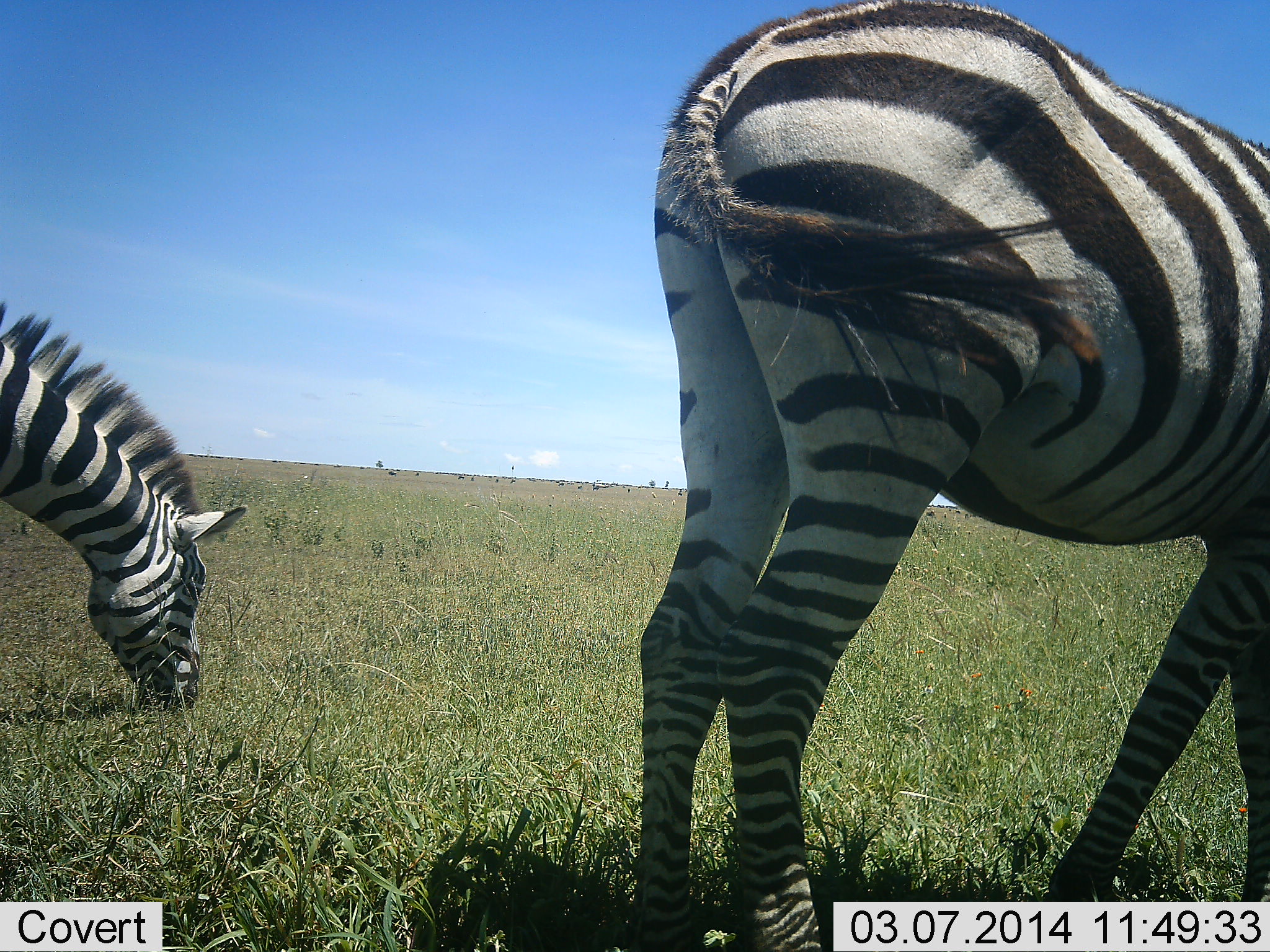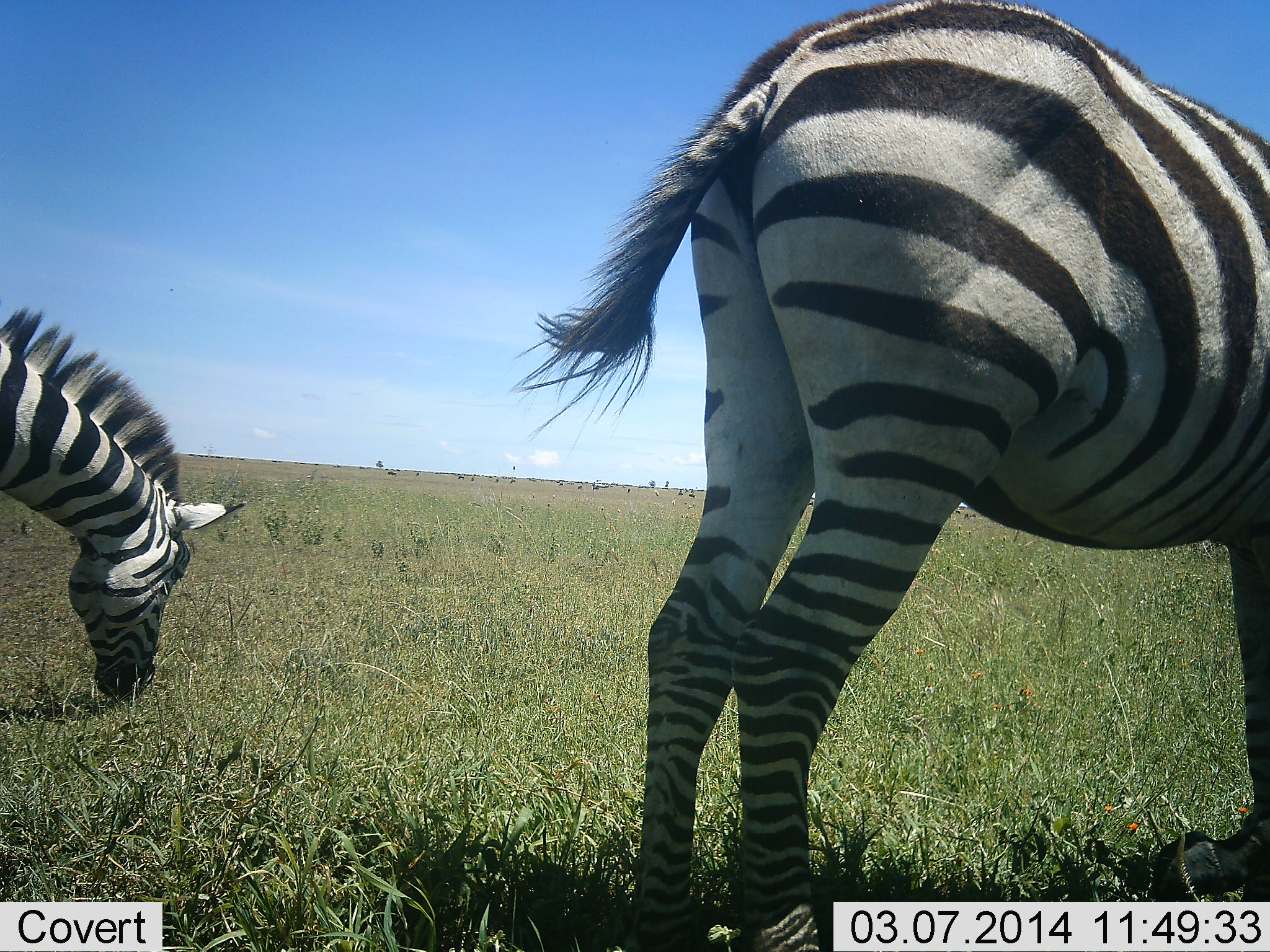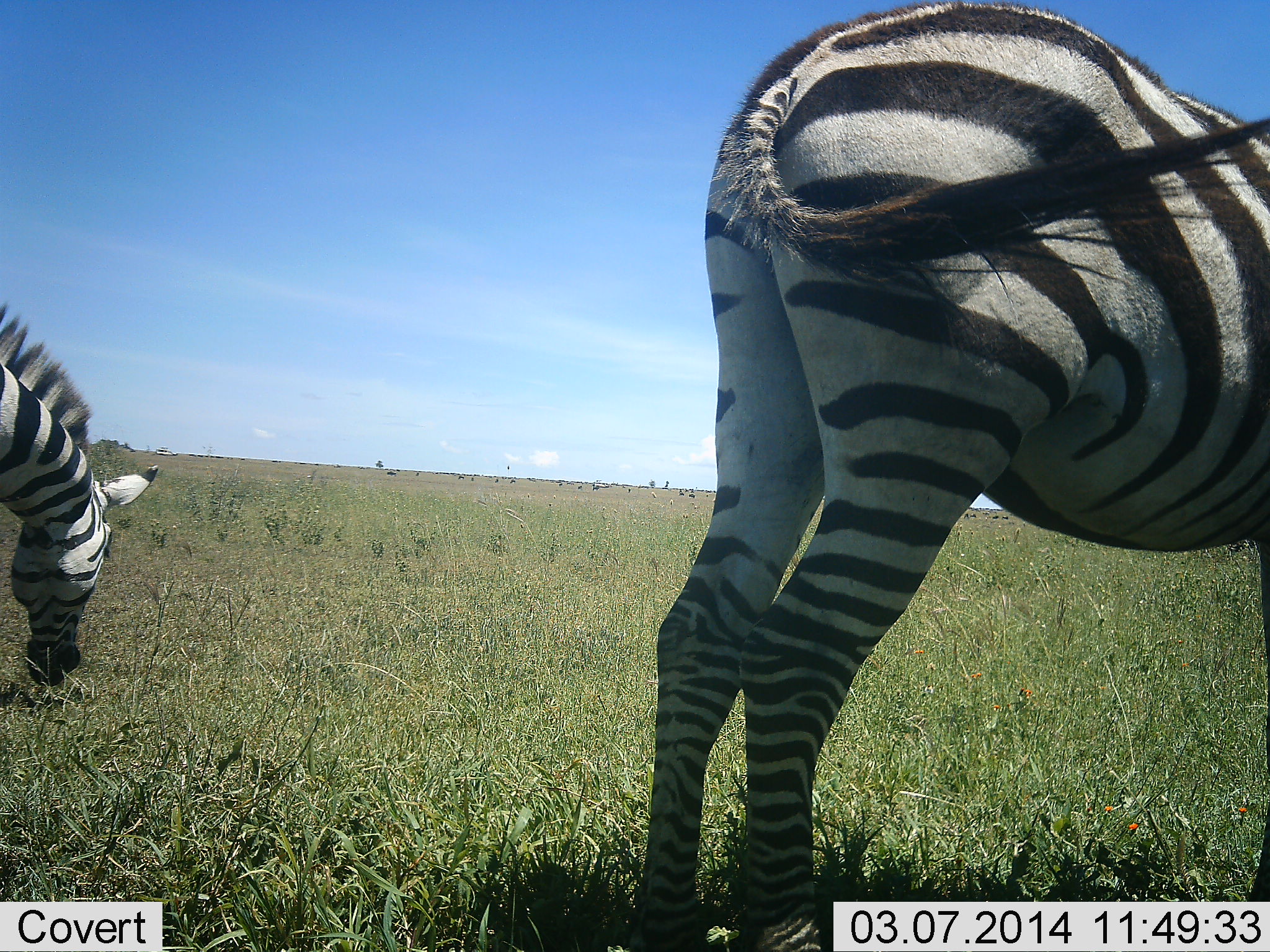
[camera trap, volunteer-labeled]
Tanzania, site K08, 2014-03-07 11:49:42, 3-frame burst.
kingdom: Animalia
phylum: Chordata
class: Mammalia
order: Perissodactyla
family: Equidae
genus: Equus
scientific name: Equus quagga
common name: plains zebra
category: zebra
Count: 2.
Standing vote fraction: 82%.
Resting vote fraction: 0%.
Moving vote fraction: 9%.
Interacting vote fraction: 0%.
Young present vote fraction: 0%.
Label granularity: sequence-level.